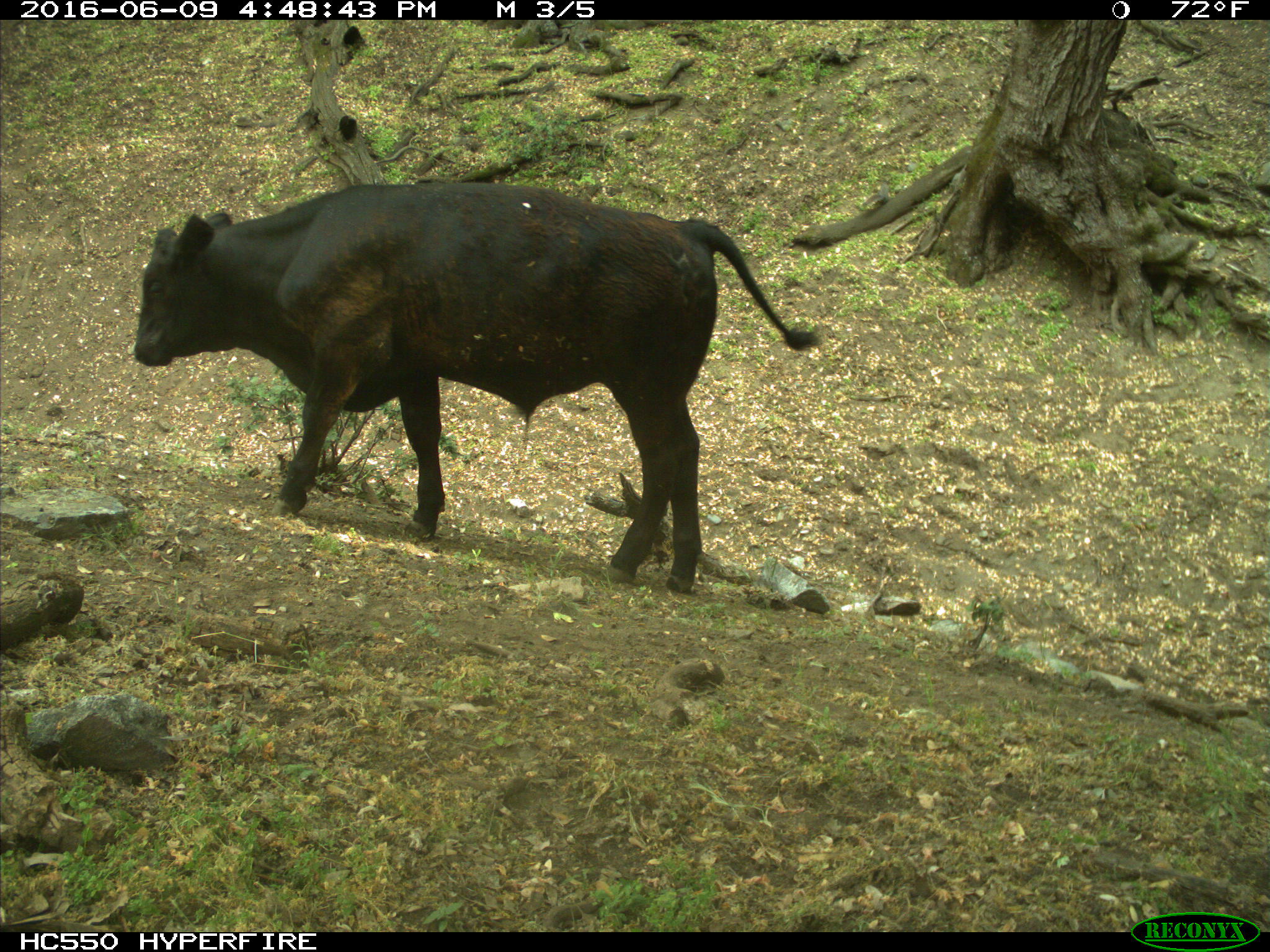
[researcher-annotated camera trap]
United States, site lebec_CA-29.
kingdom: Animalia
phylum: Chordata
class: Mammalia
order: Artiodactyla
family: Bovidae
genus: Bos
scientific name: Bos taurus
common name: domestic cow